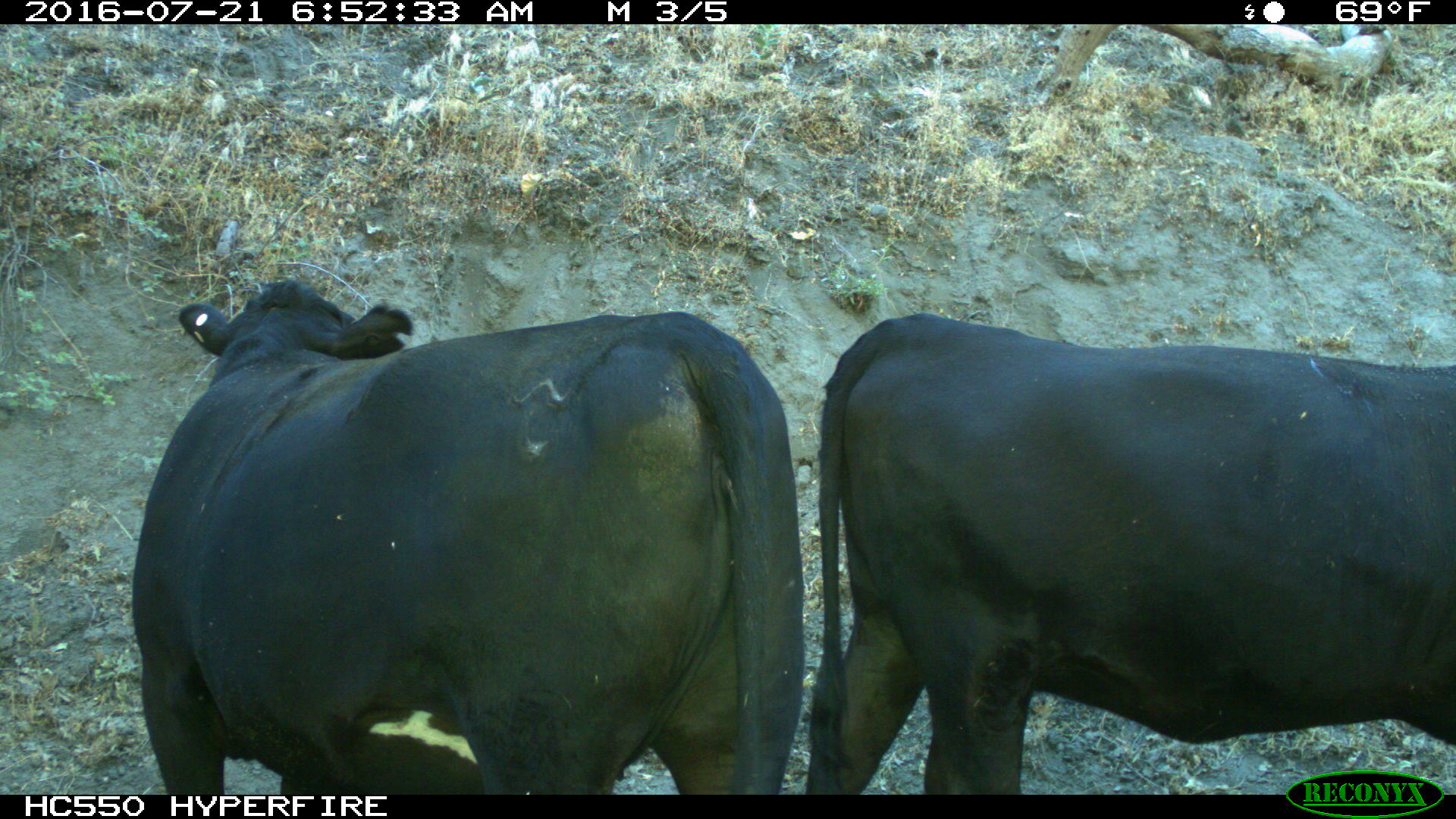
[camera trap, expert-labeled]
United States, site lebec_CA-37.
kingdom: Animalia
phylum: Chordata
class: Mammalia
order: Artiodactyla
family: Bovidae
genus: Bos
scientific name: Bos taurus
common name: domestic cow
Bos taurus (domestic cow).